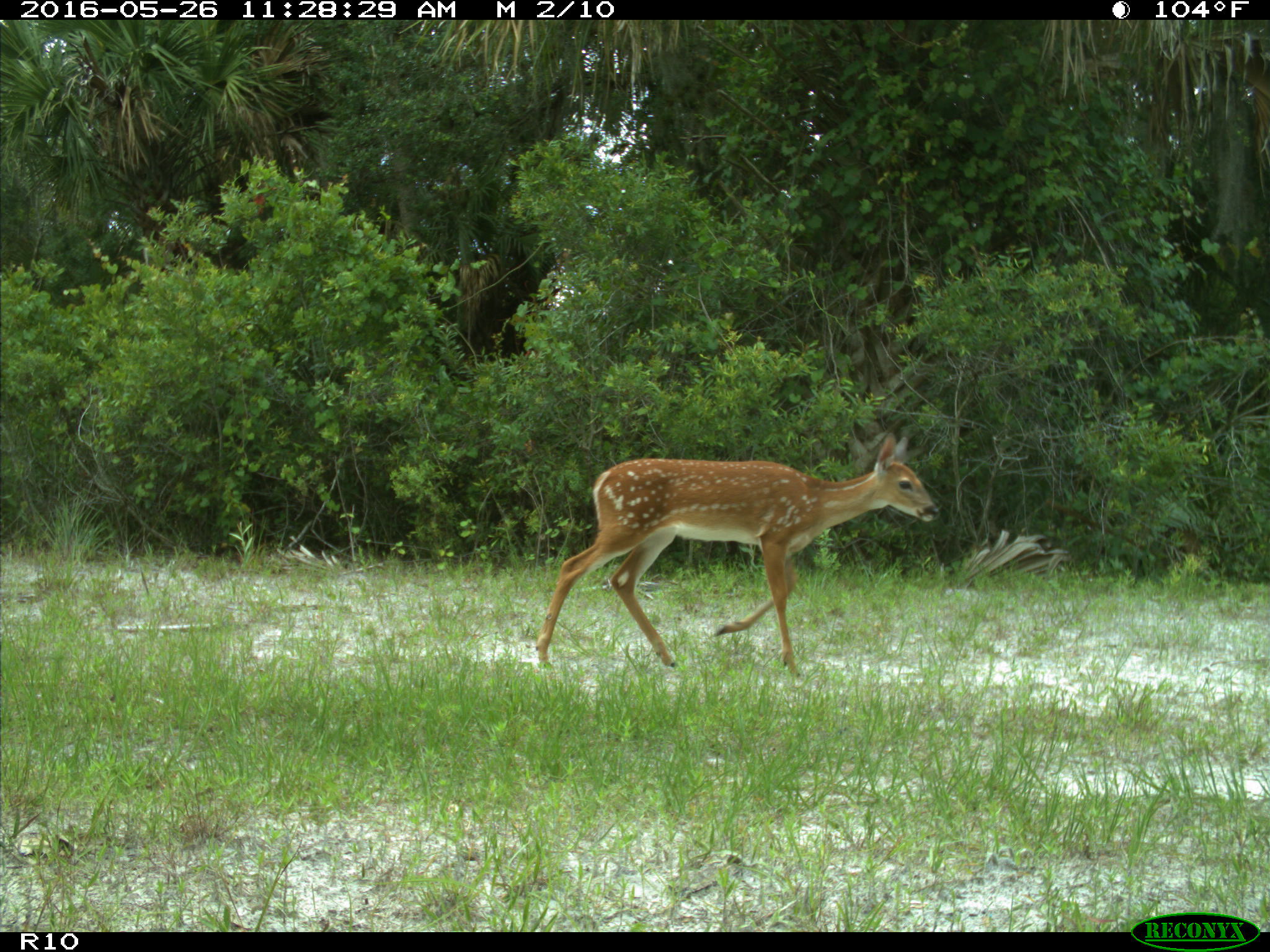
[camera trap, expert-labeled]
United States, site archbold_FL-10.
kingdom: Animalia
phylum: Chordata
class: Mammalia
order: Artiodactyla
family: Cervidae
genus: Odocoileus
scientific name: Odocoileus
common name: deer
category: unidentified deer